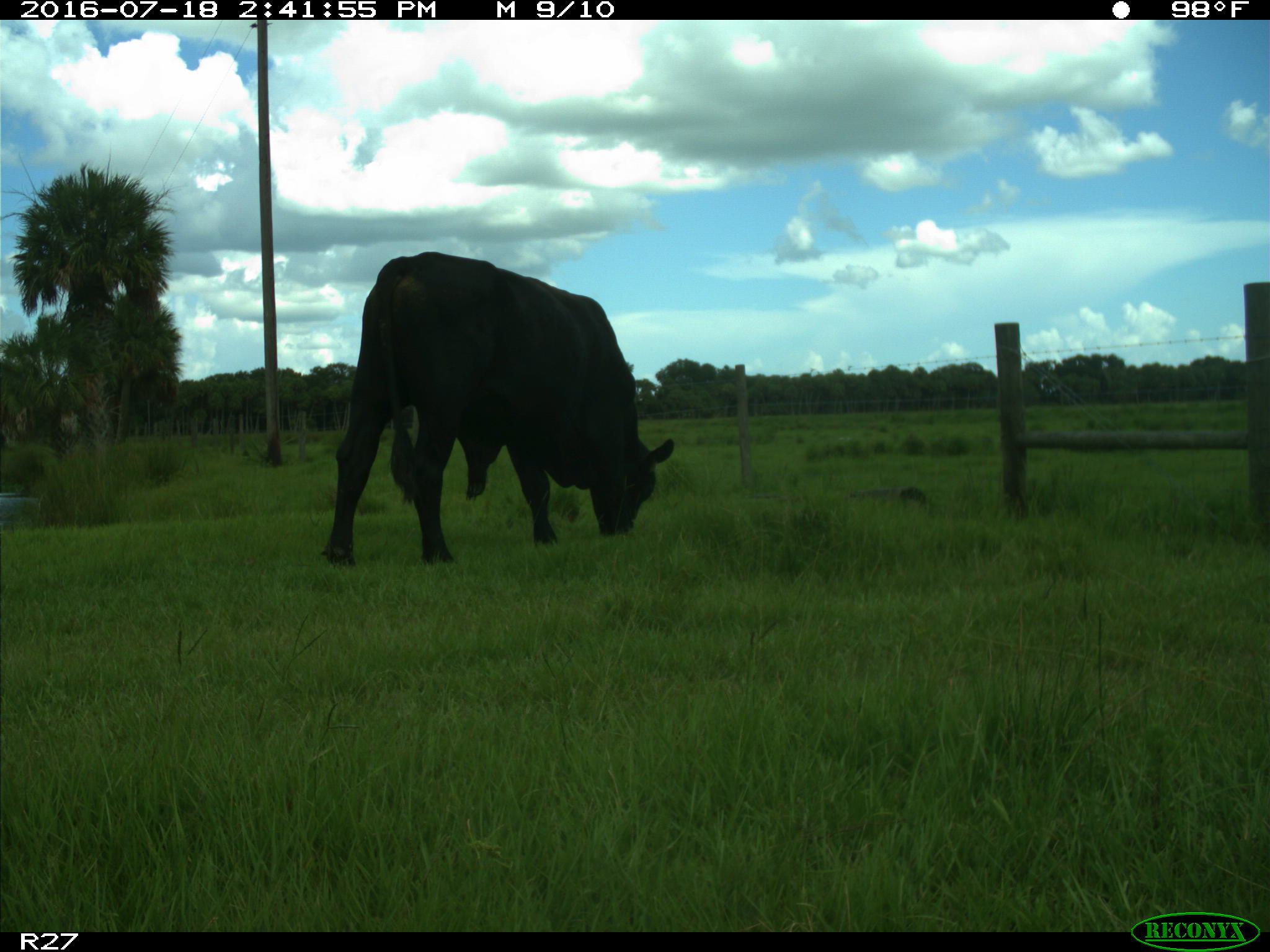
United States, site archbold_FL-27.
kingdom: Animalia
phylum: Chordata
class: Mammalia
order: Artiodactyla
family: Bovidae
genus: Bos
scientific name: Bos taurus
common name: domestic cow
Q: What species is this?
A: Bos taurus (domestic cow).